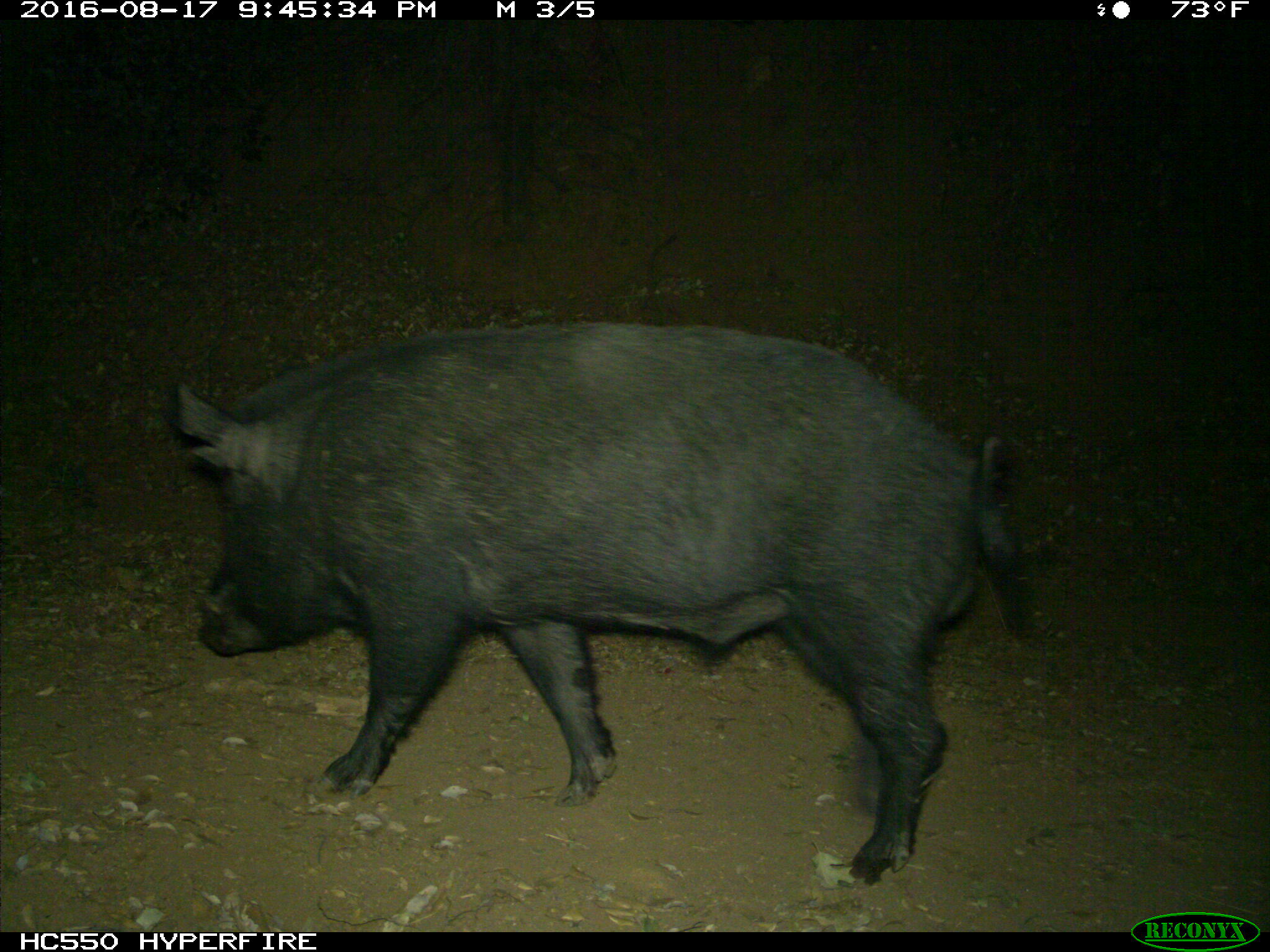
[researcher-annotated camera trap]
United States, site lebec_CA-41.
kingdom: Animalia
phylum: Chordata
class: Mammalia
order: Artiodactyla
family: Suidae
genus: Sus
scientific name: Sus scrofa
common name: wild boar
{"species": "Sus scrofa (wild boar)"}